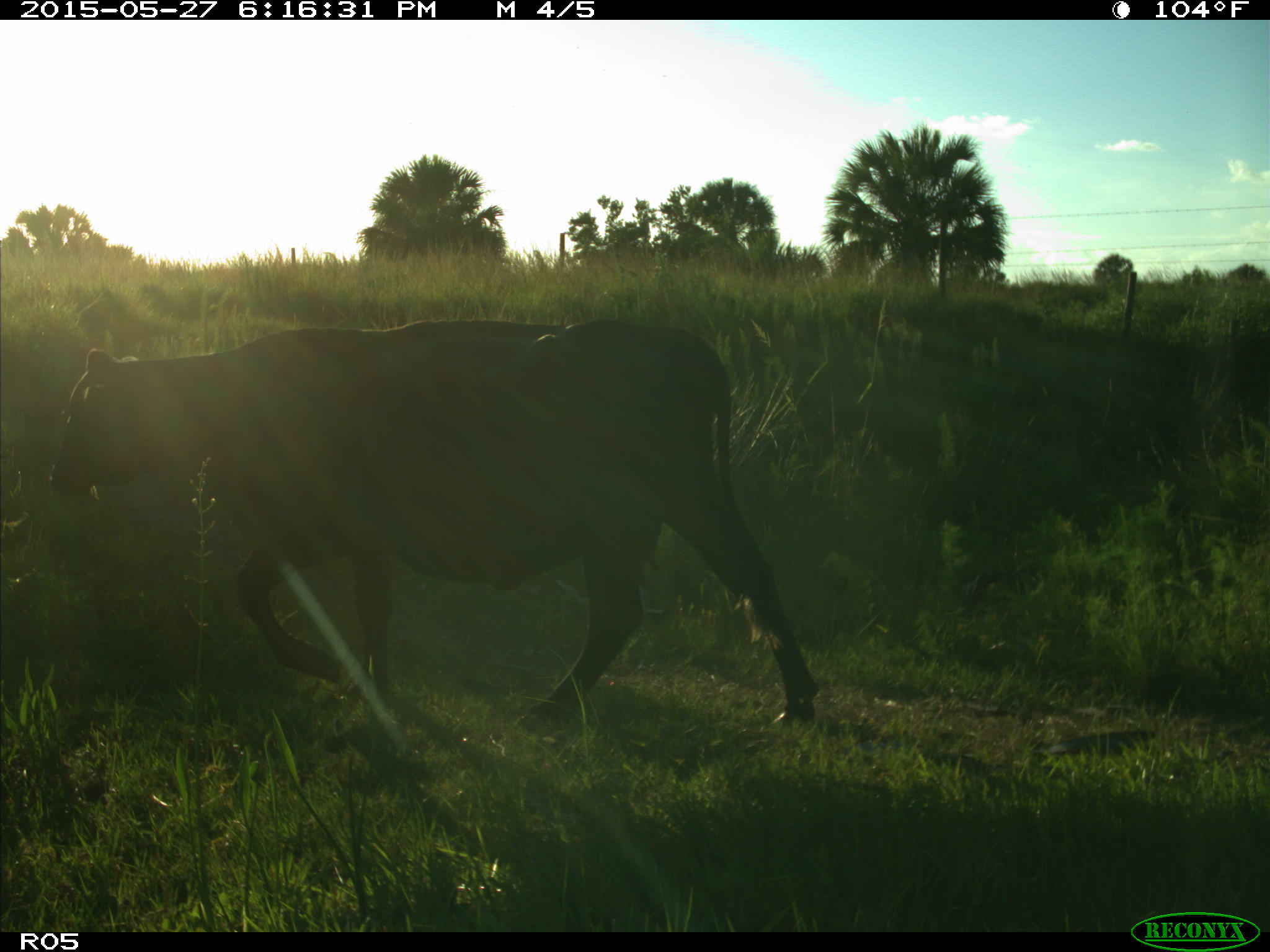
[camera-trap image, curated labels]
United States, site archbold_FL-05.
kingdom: Animalia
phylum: Chordata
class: Mammalia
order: Artiodactyla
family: Bovidae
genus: Bos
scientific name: Bos taurus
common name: domestic cow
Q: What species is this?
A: Bos taurus (domestic cow).